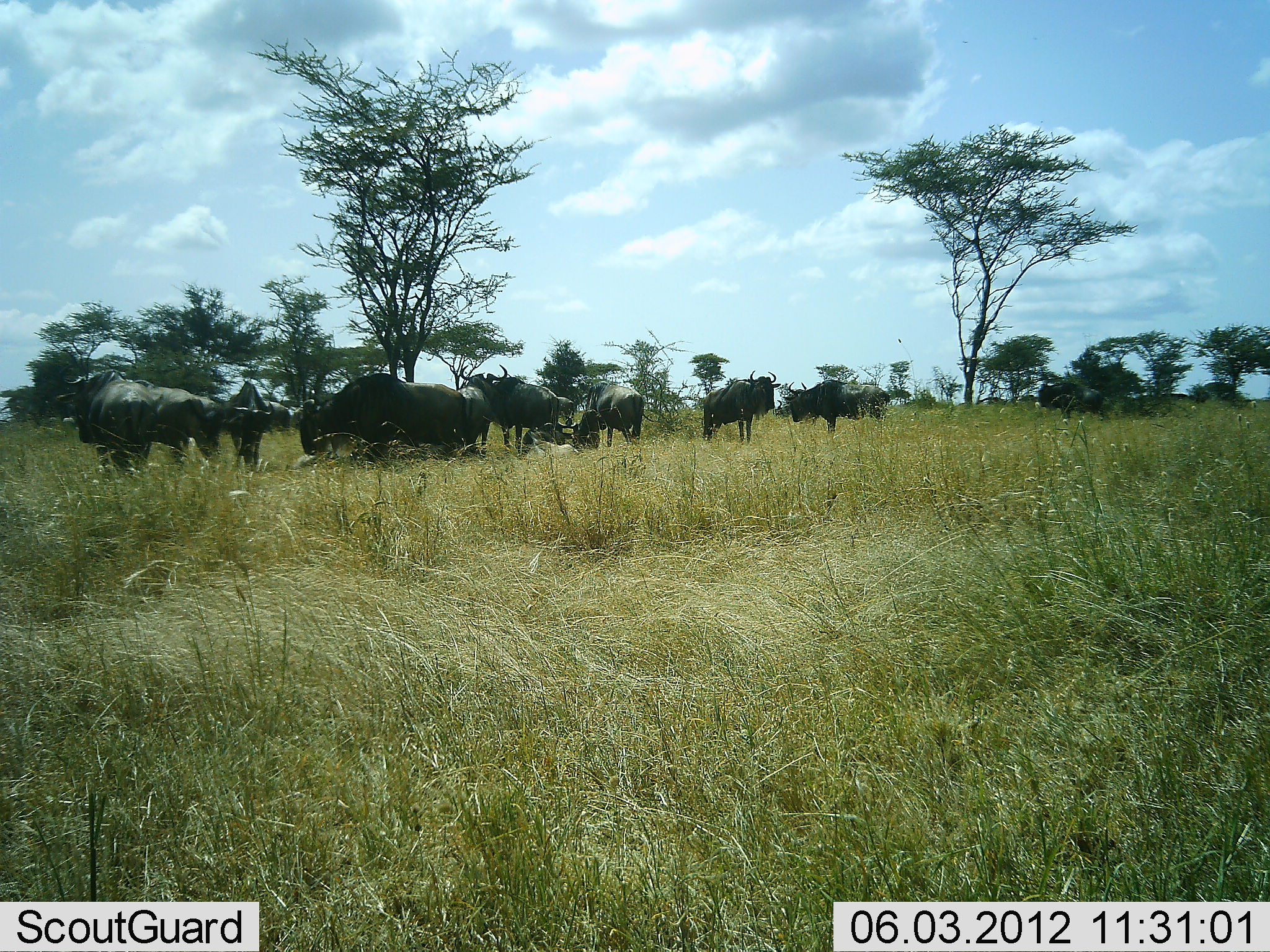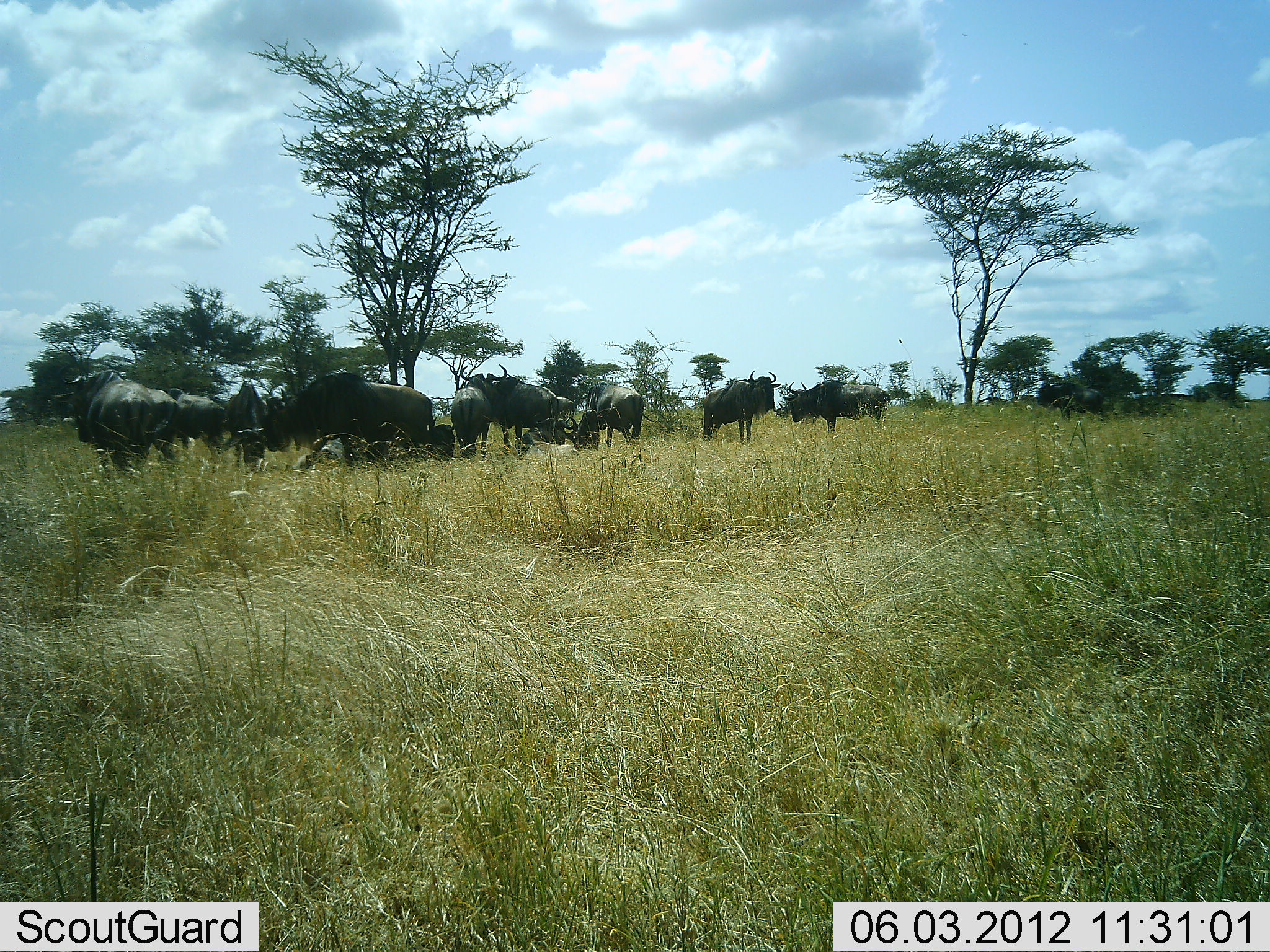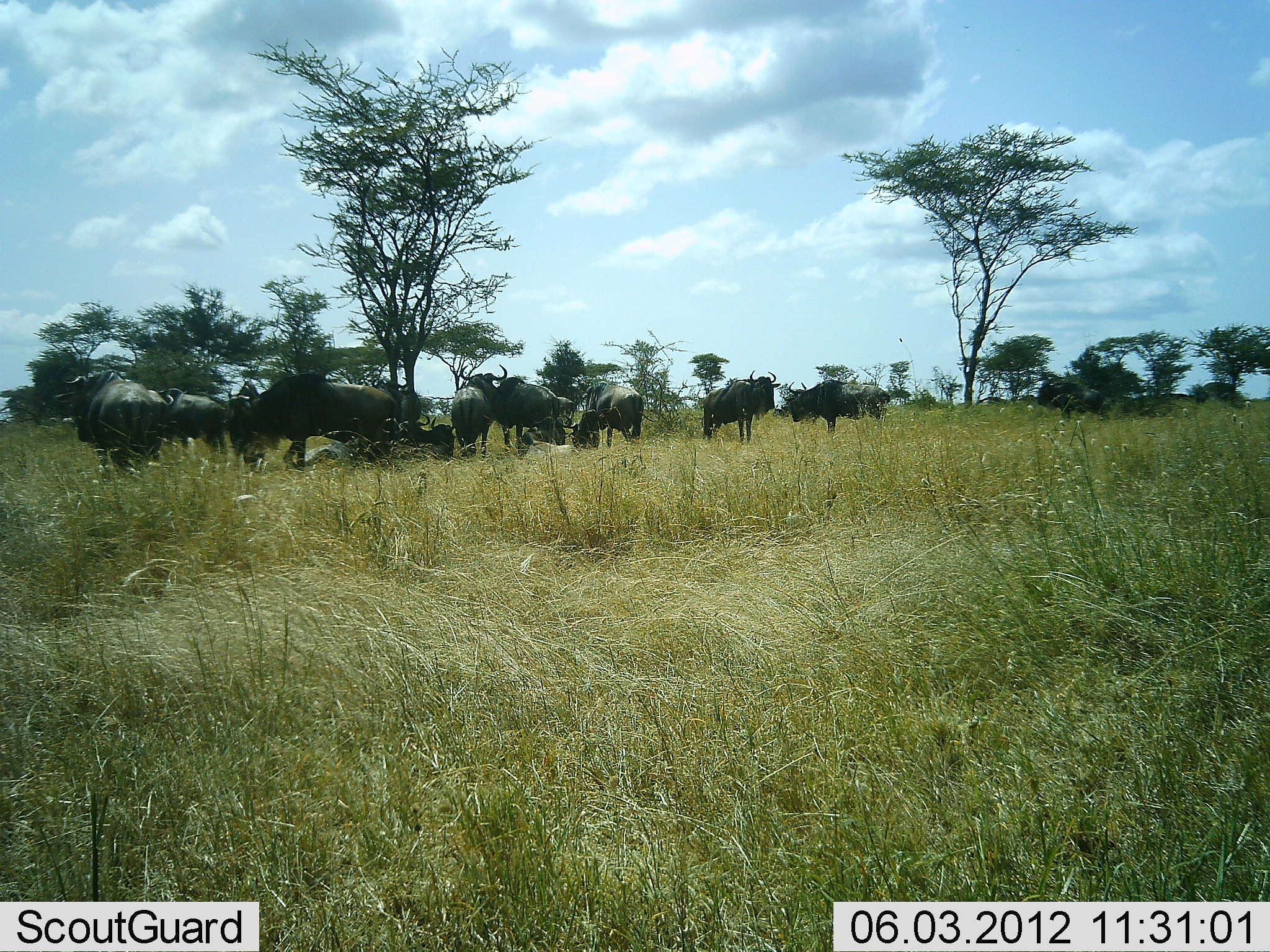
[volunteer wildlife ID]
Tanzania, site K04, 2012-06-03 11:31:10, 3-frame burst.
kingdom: Animalia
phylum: Chordata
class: Mammalia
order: Artiodactyla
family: Bovidae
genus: Connochaetes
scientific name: Connochaetes taurinus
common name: blue wildebeest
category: wildebeest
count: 11-50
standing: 70%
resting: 70%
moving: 60%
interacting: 30%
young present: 0%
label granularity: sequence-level